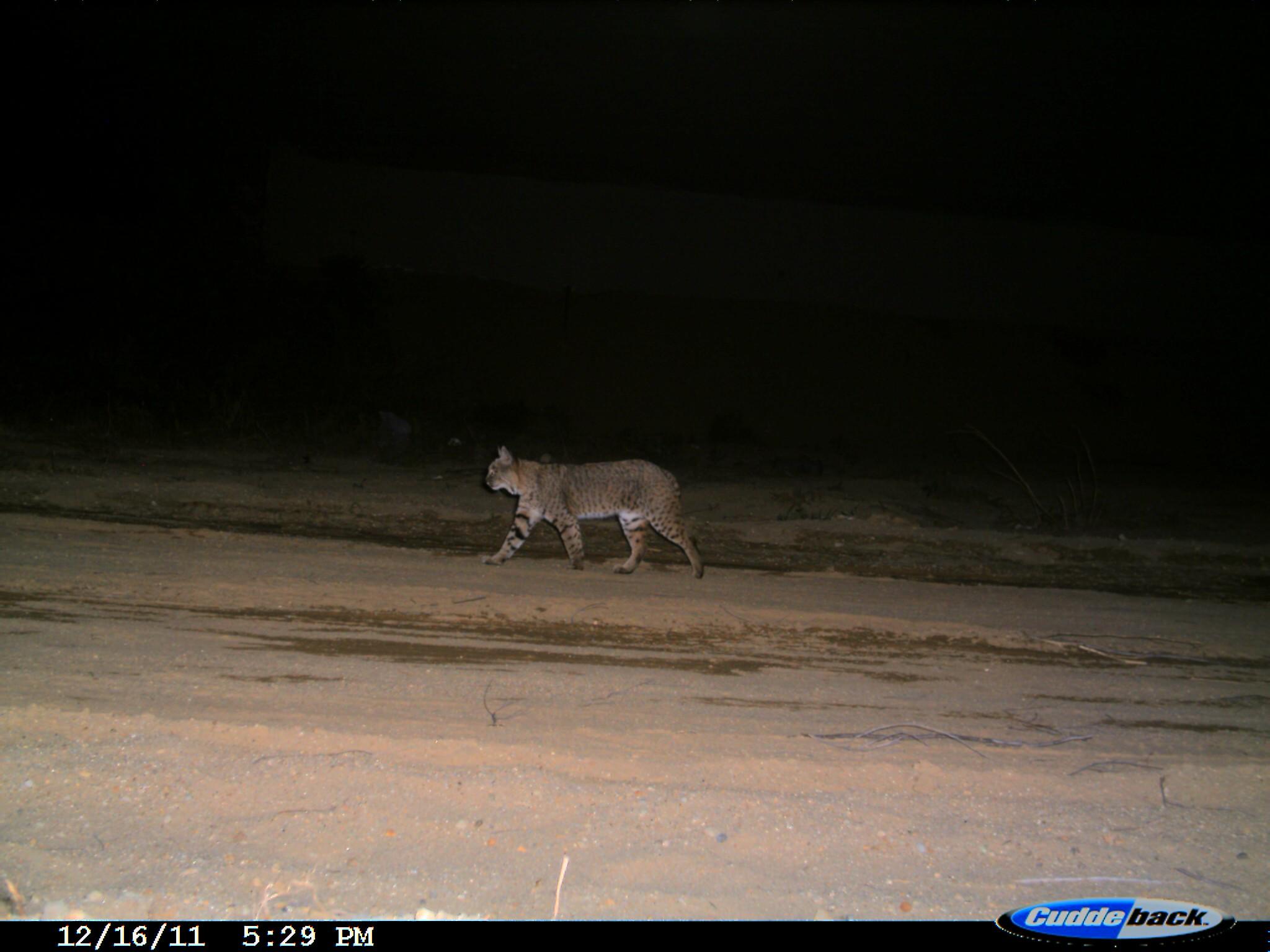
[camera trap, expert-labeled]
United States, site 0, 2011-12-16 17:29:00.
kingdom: Animalia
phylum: Chordata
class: Mammalia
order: Carnivora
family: Felidae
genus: Lynx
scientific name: Lynx rufus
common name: bobcat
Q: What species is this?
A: Bobcat (Lynx rufus).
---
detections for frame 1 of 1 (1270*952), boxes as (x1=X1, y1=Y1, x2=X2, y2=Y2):
bobcat: (x1=471, y1=436, x2=718, y2=589)